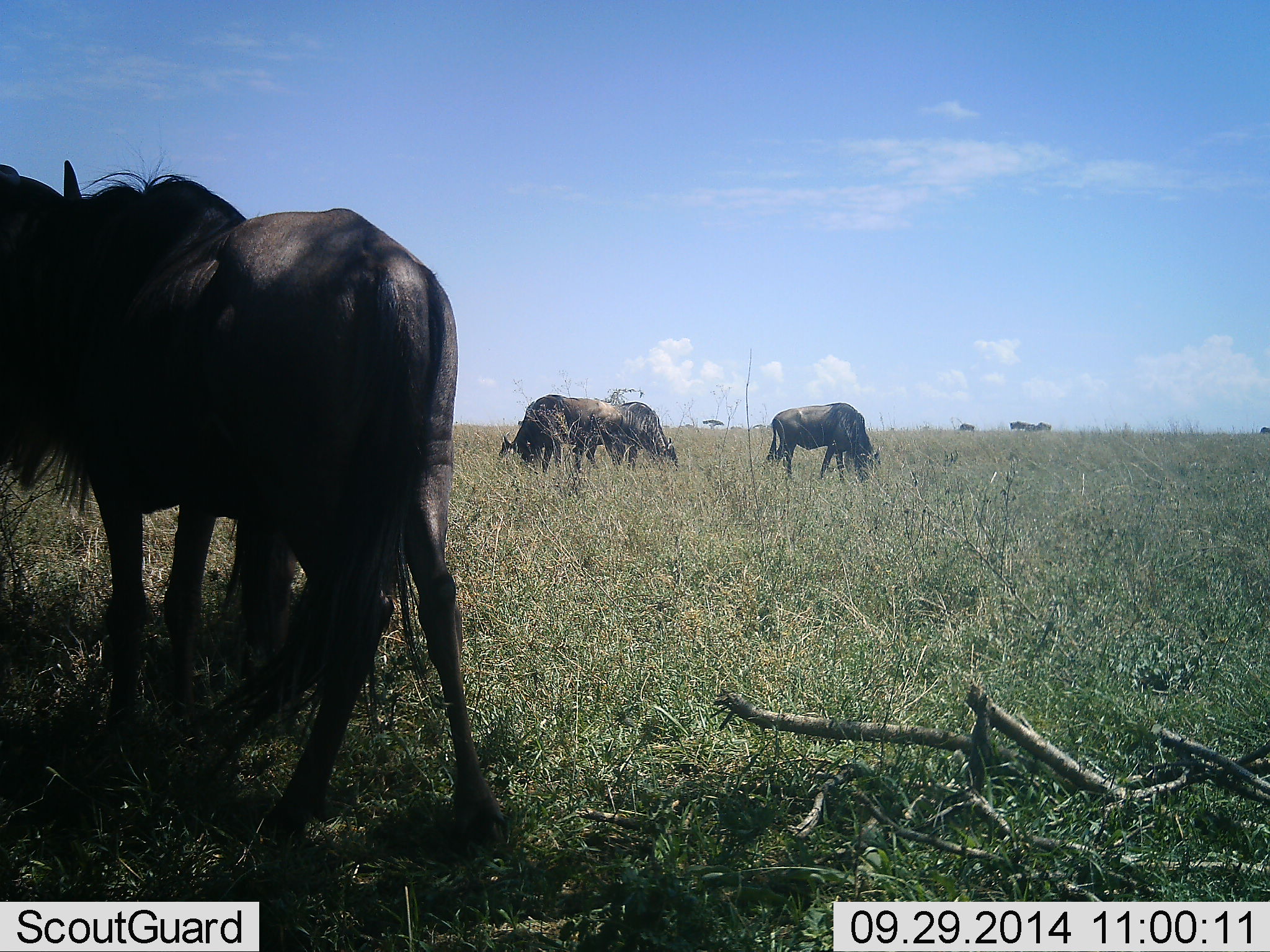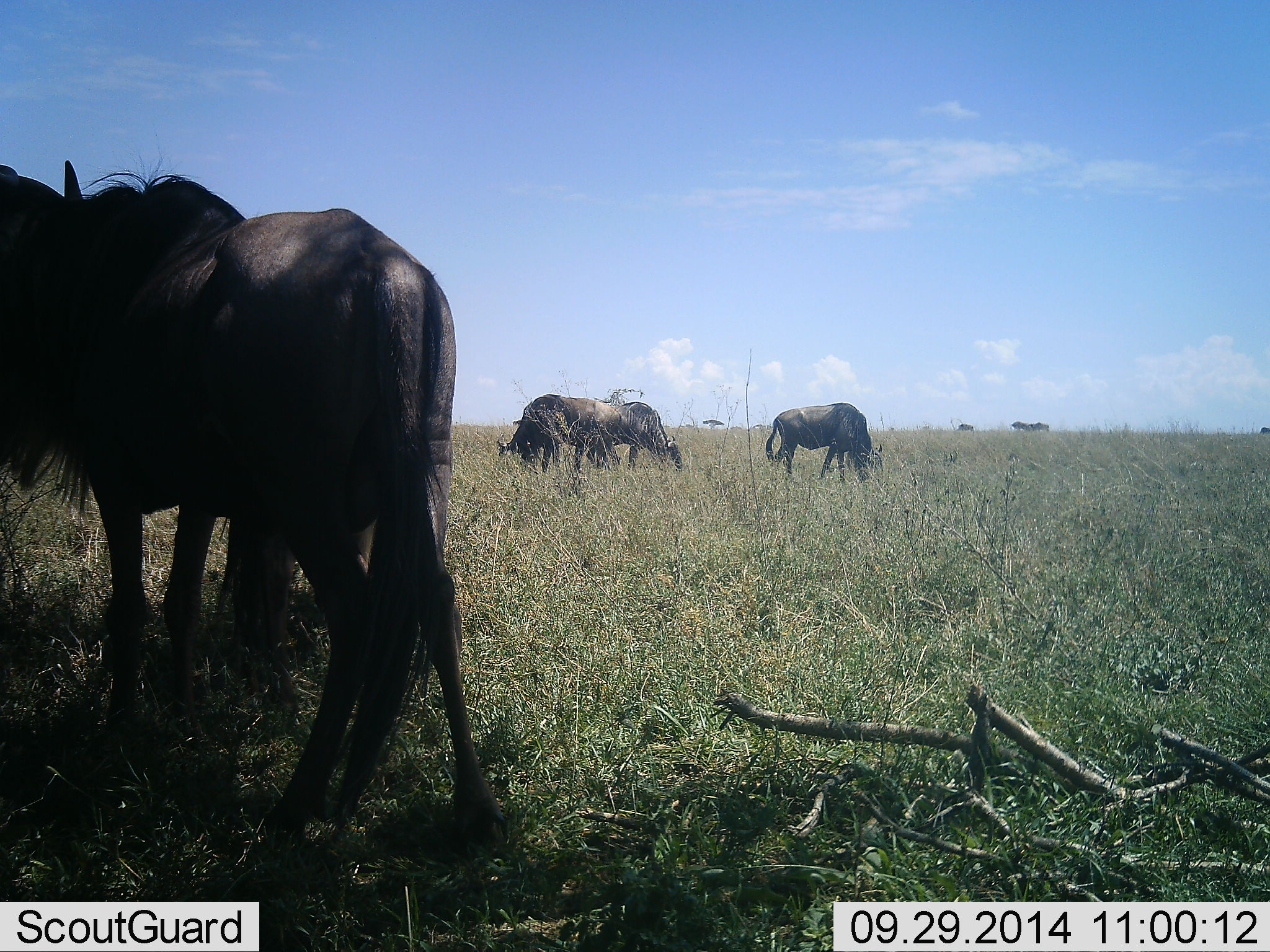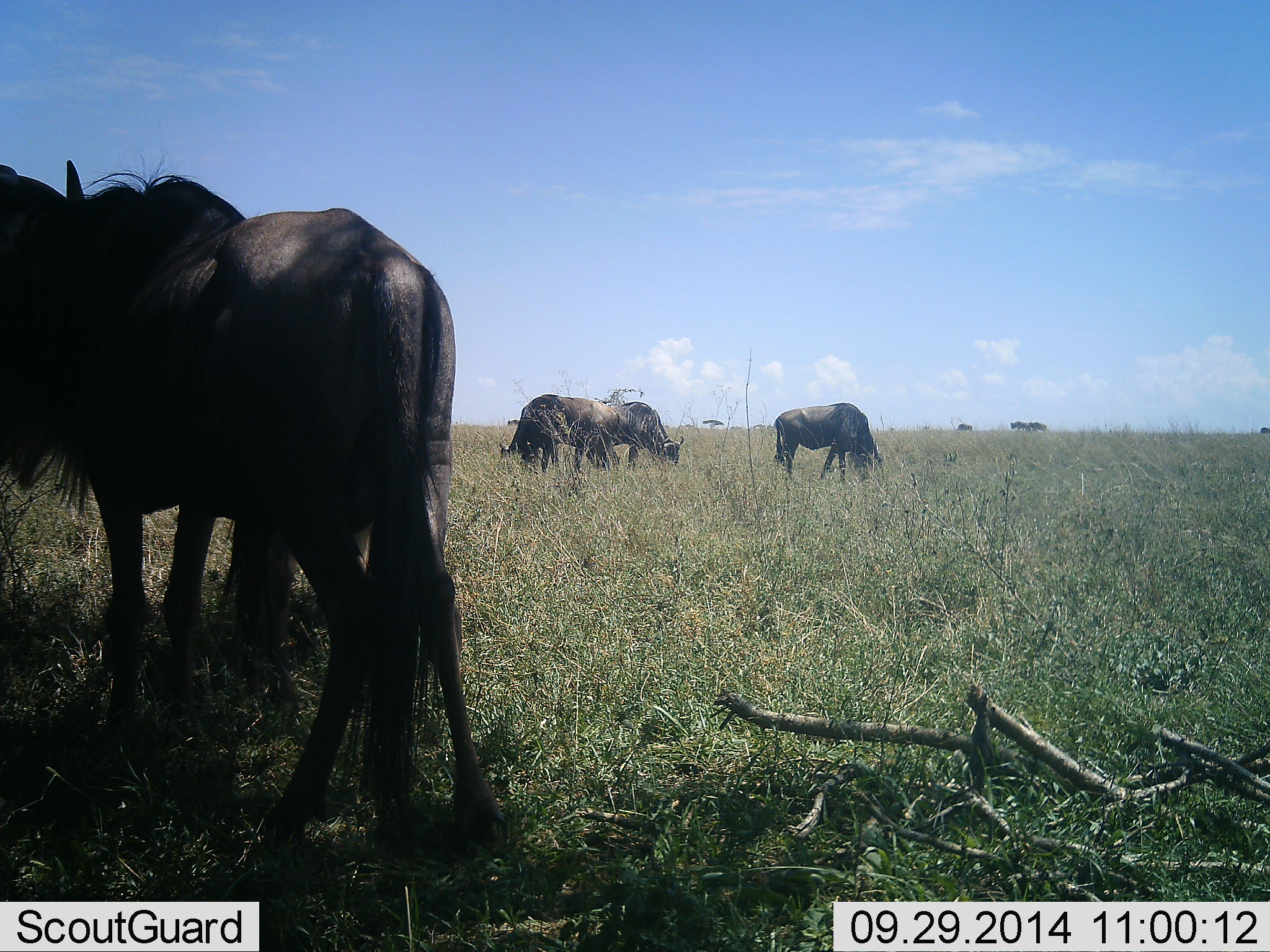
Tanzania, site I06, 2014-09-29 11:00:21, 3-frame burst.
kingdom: Animalia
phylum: Chordata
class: Mammalia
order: Artiodactyla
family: Bovidae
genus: Connochaetes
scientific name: Connochaetes taurinus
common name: blue wildebeest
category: wildebeest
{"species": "wildebeest (blue wildebeest) (Connochaetes taurinus)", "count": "5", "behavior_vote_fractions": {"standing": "20%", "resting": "0%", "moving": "0%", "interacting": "0%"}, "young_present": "0%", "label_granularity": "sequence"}